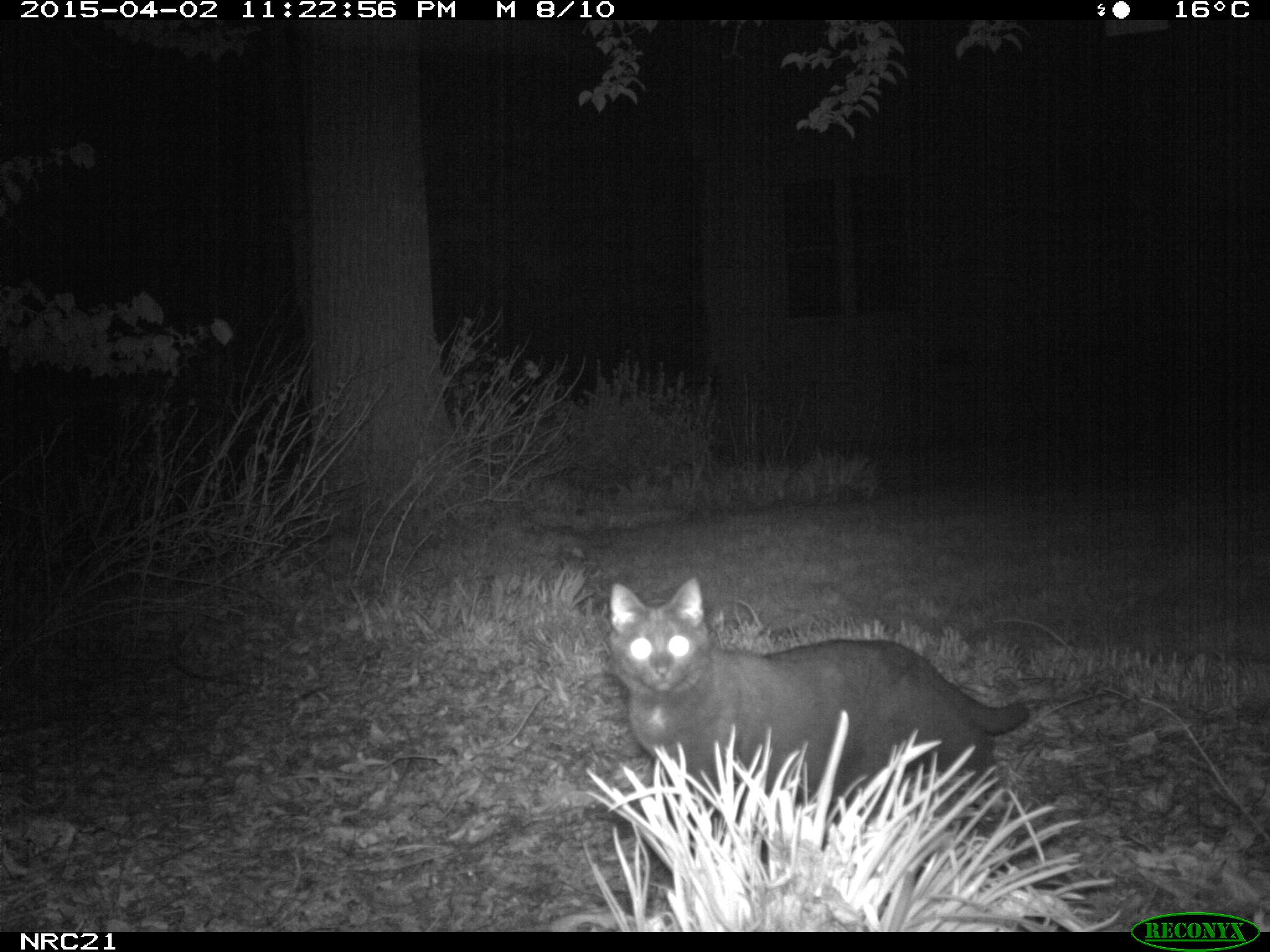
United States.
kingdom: Animalia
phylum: Chordata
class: Mammalia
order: Carnivora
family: Felidae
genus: Felis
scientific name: Felis catus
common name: domestic cat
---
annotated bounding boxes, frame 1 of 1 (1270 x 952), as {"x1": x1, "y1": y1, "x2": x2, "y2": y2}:
Domestic Cat: {"x1": 598, "y1": 565, "x2": 1043, "y2": 810}